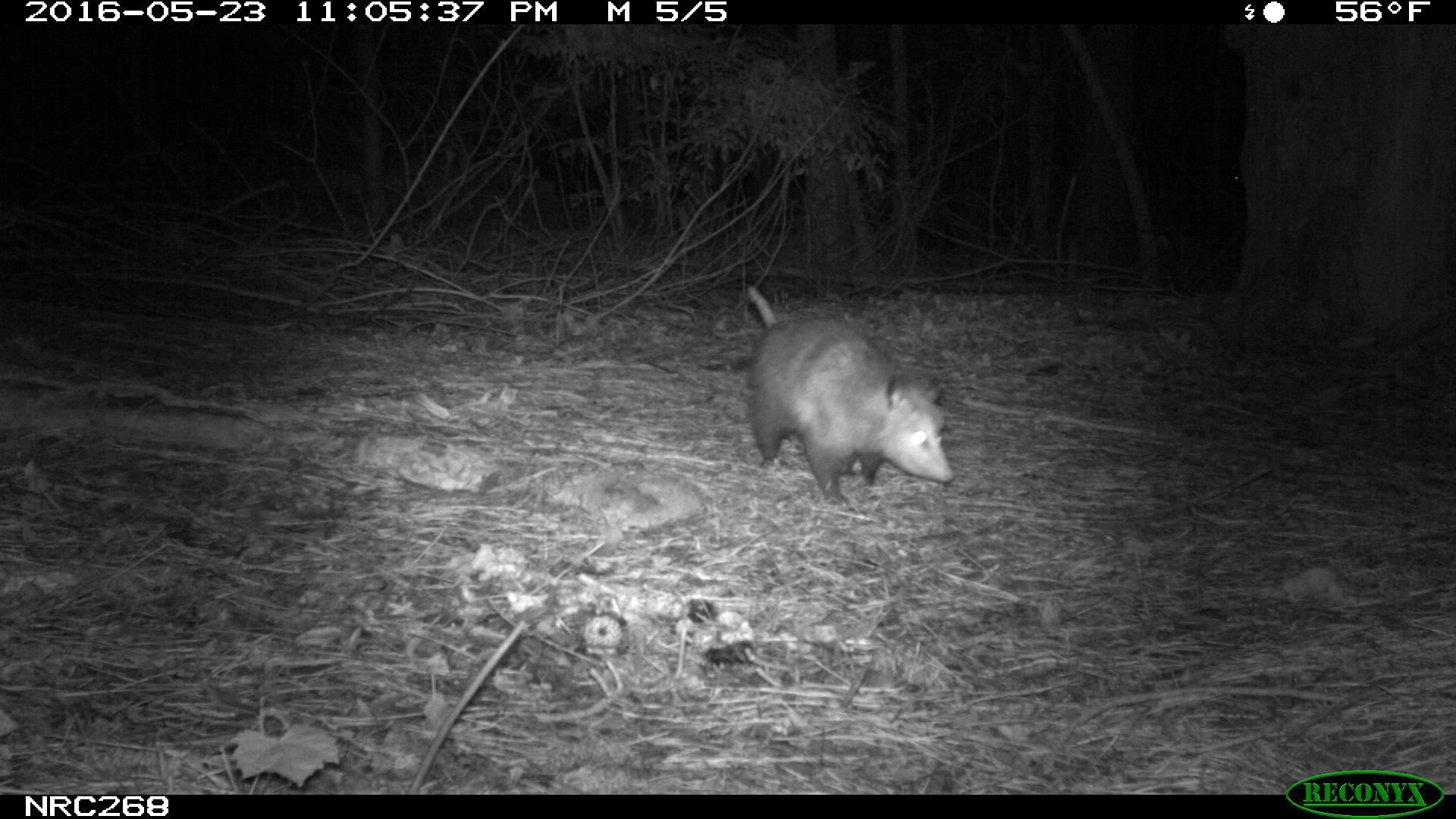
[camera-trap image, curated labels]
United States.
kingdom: Animalia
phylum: Chordata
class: Mammalia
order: Didelphimorphia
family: Didelphidae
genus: Didelphis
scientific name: Didelphis virginiana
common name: virginia opossum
Virginia Opossum (Didelphis virginiana).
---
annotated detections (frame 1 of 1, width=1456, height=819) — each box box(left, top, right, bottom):
Virginia Opossum: box(729, 272, 959, 516)